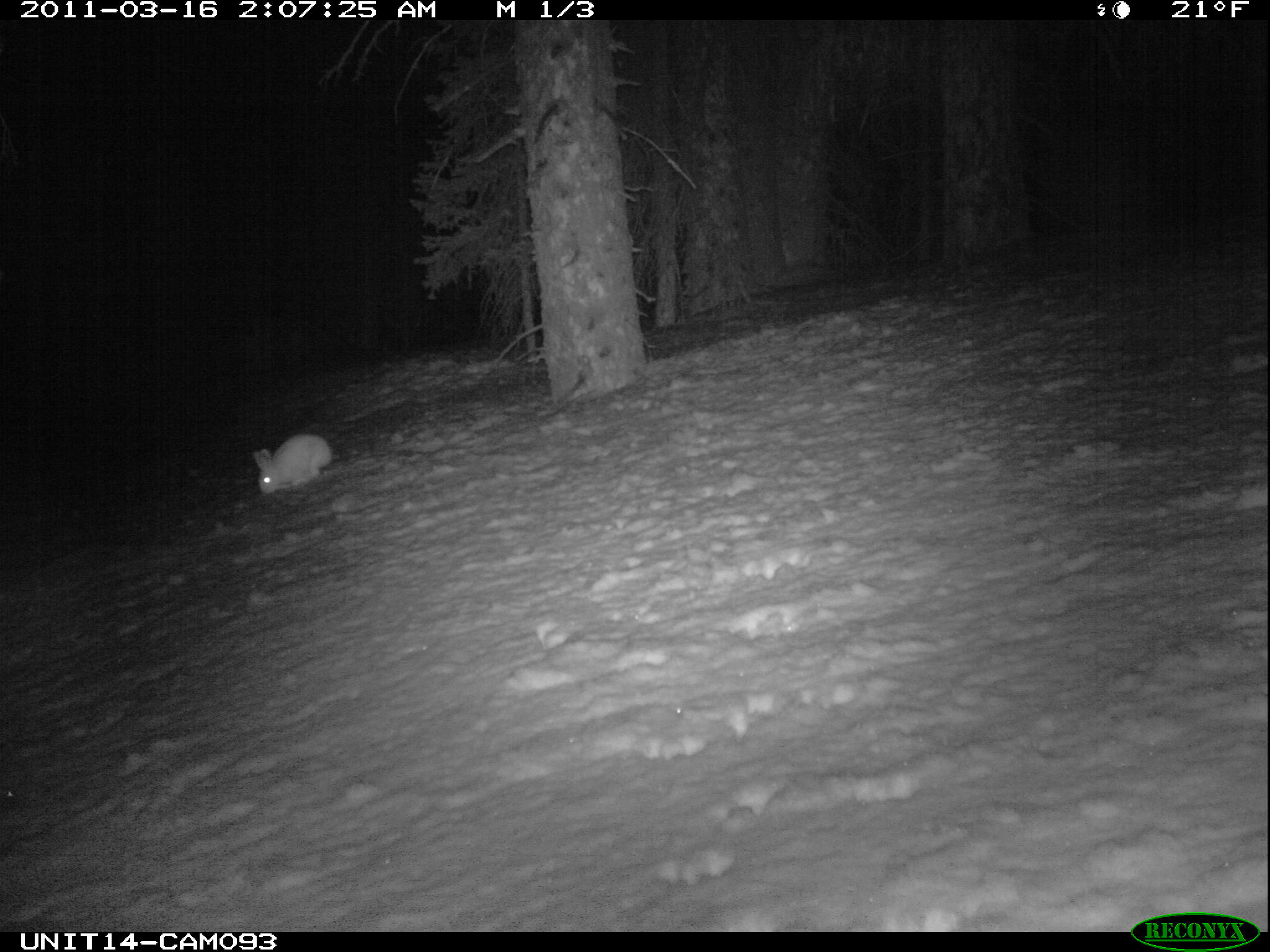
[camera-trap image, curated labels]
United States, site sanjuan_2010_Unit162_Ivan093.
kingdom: Animalia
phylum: Chordata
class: Mammalia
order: Lagomorpha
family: Leporidae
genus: Lepus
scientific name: Lepus americanus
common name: snowshoe hare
Lepus americanus (snowshoe hare).